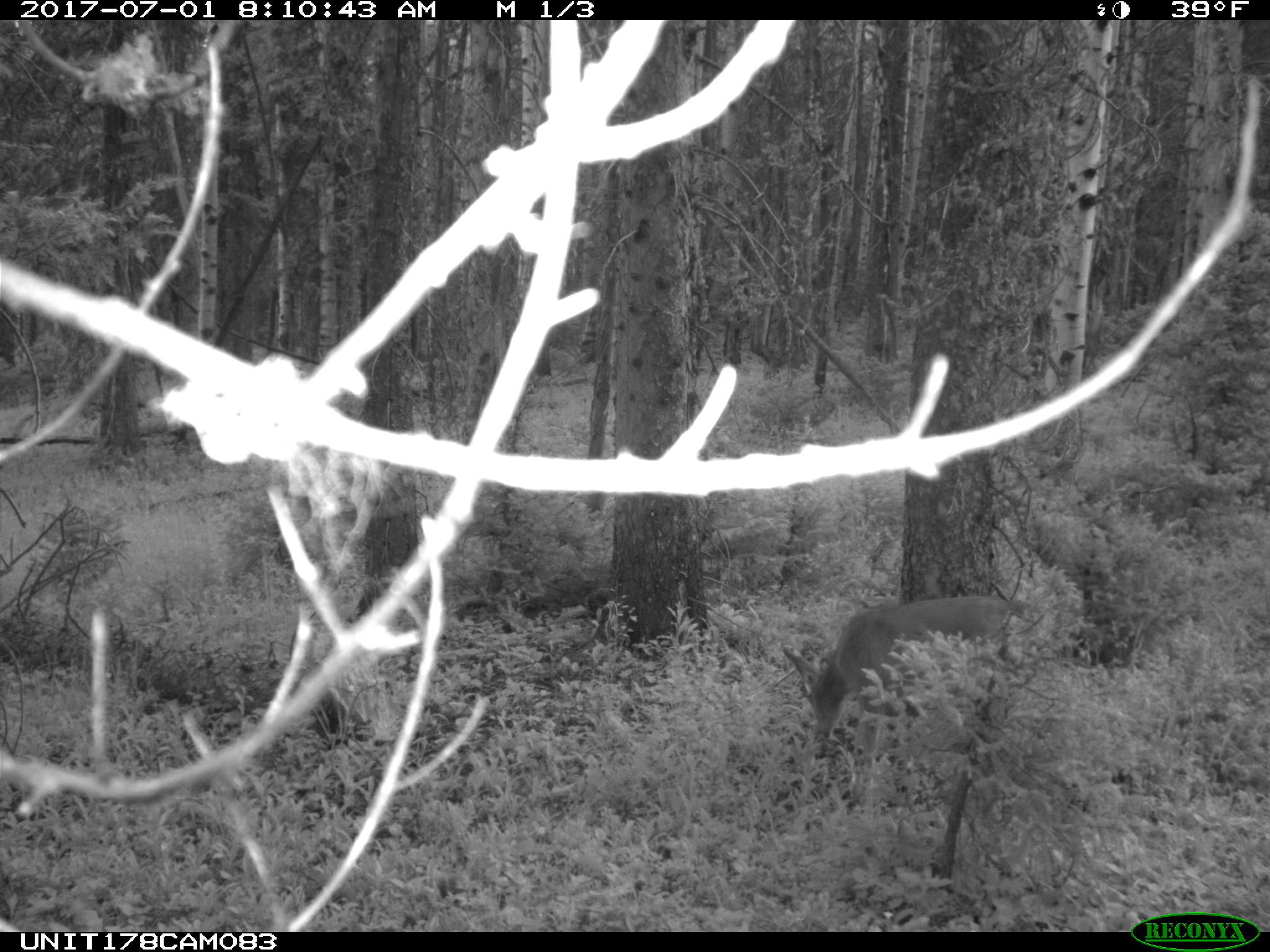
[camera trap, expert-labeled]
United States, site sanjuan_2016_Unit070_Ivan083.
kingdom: Animalia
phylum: Chordata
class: Mammalia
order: Artiodactyla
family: Cervidae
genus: Odocoileus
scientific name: Odocoileus hemionus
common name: mule deer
Odocoileus hemionus (mule deer).